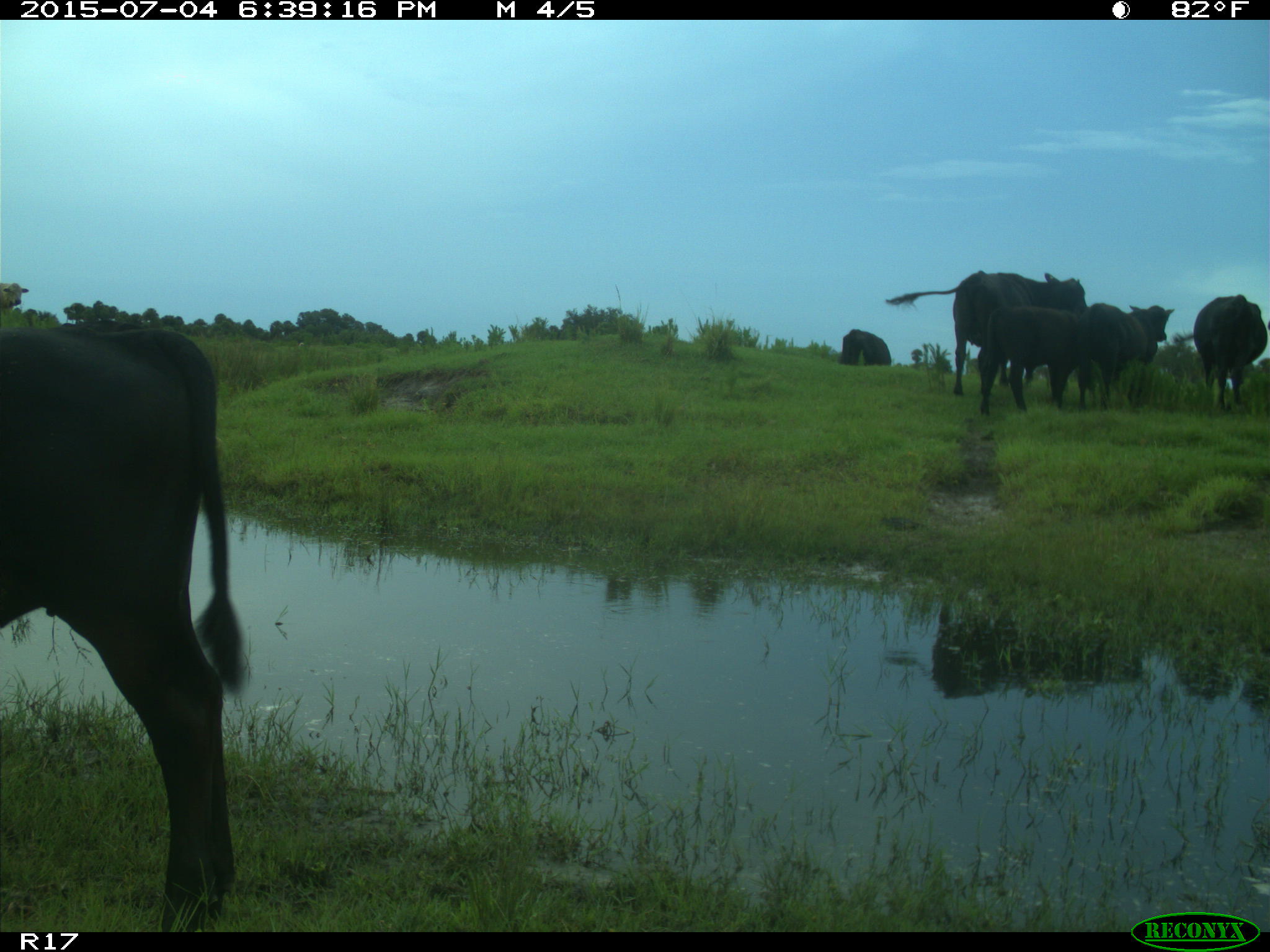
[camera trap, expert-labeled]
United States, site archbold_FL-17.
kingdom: Animalia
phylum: Chordata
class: Mammalia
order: Artiodactyla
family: Bovidae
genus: Bos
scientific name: Bos taurus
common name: domestic cow